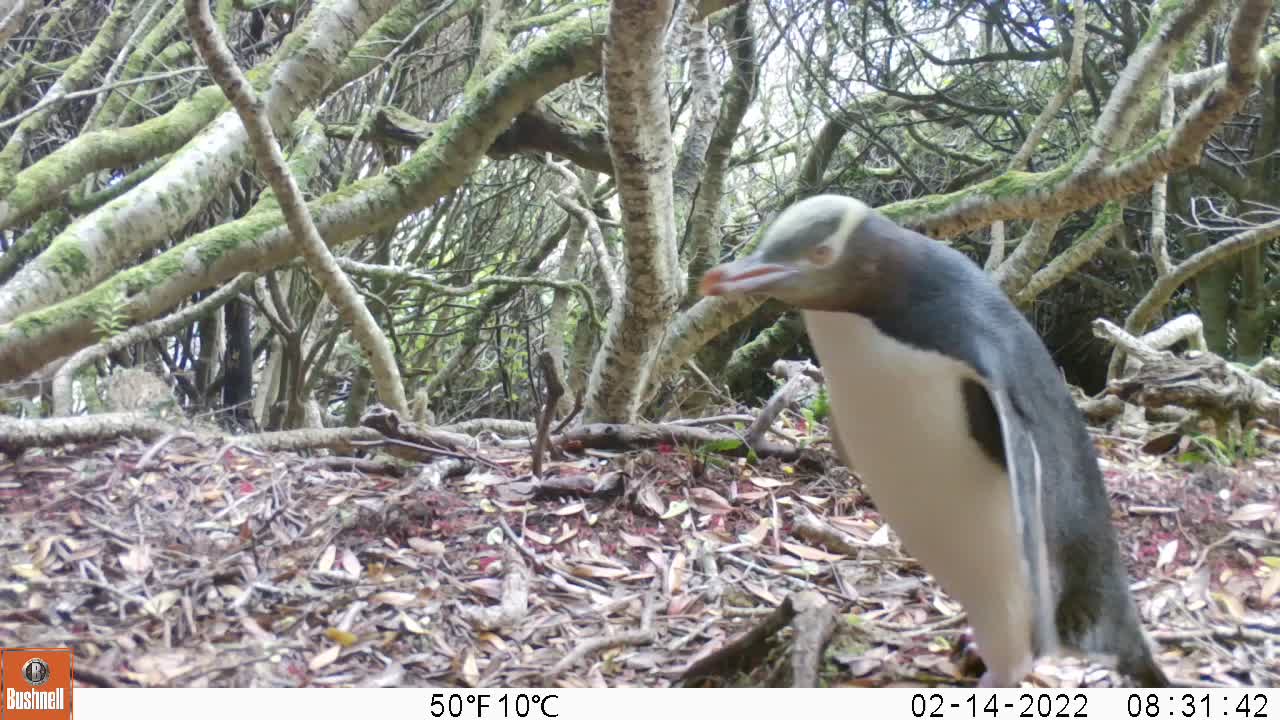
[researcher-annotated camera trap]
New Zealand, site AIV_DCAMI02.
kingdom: Animalia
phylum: Chordata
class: Aves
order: Sphenisciformes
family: Spheniscidae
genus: Megadyptes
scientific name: Megadyptes antipodes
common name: yellow-eyed penguin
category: yellow eyed penguin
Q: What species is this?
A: Yellow eyed penguin (yellow-eyed penguin) (Megadyptes antipodes).